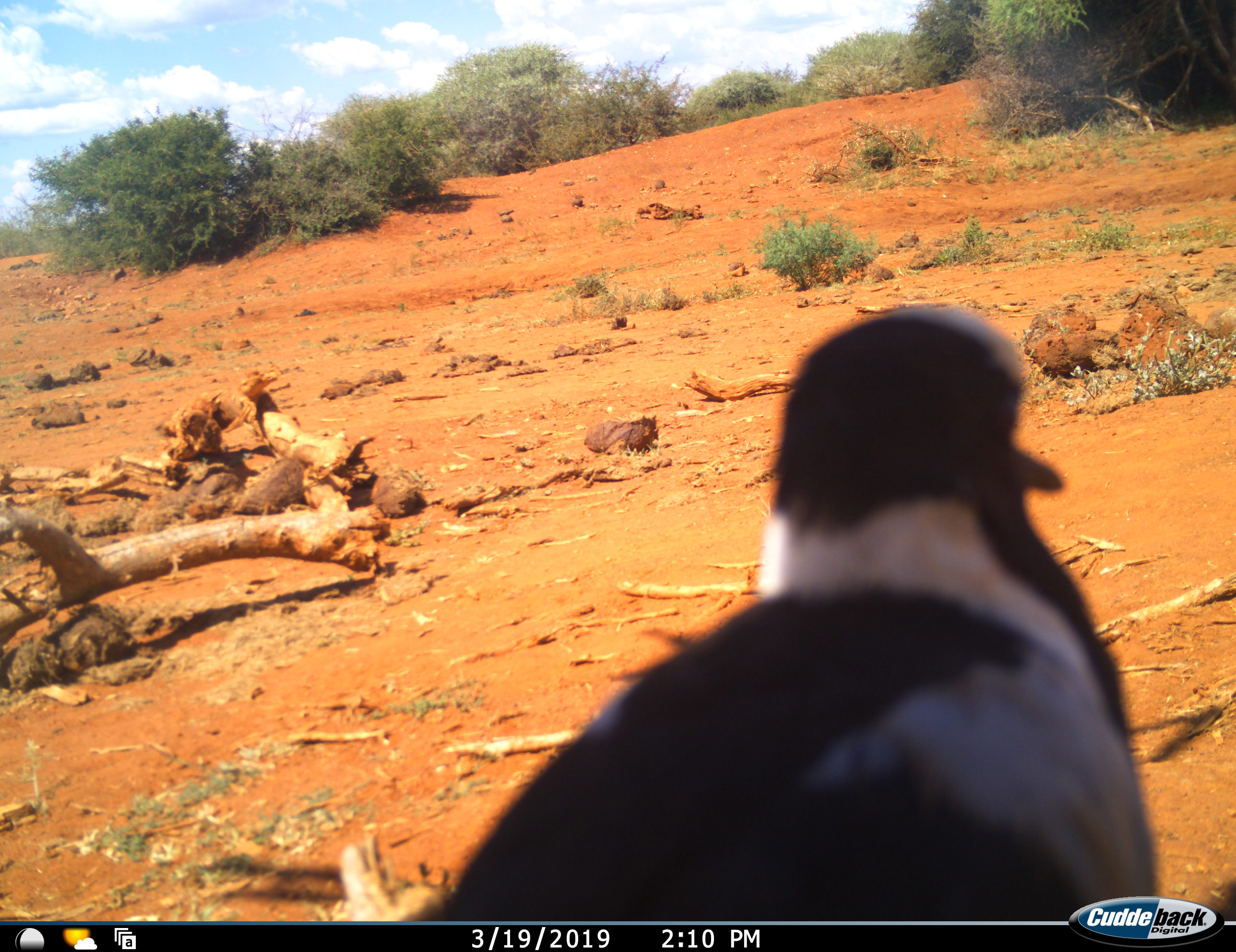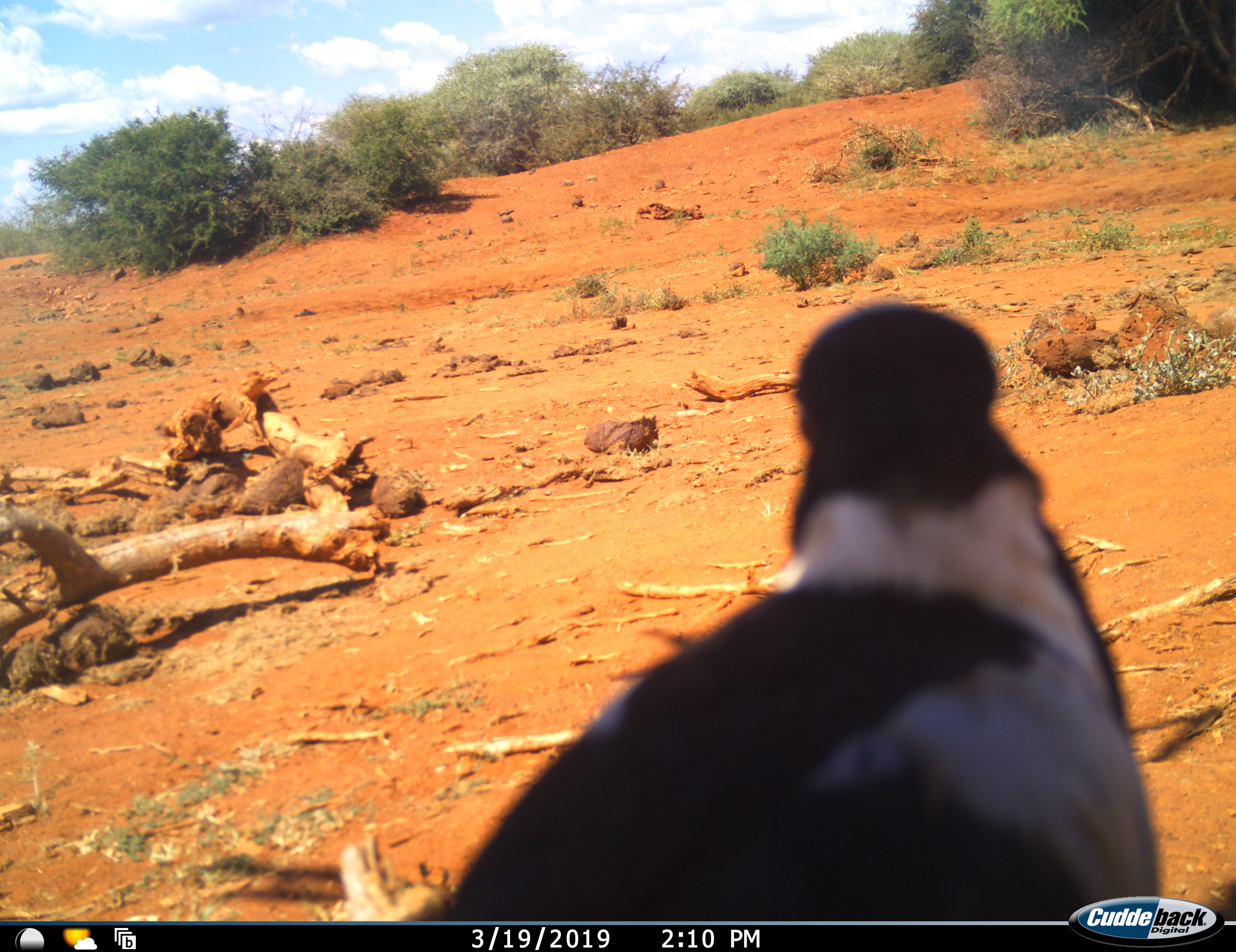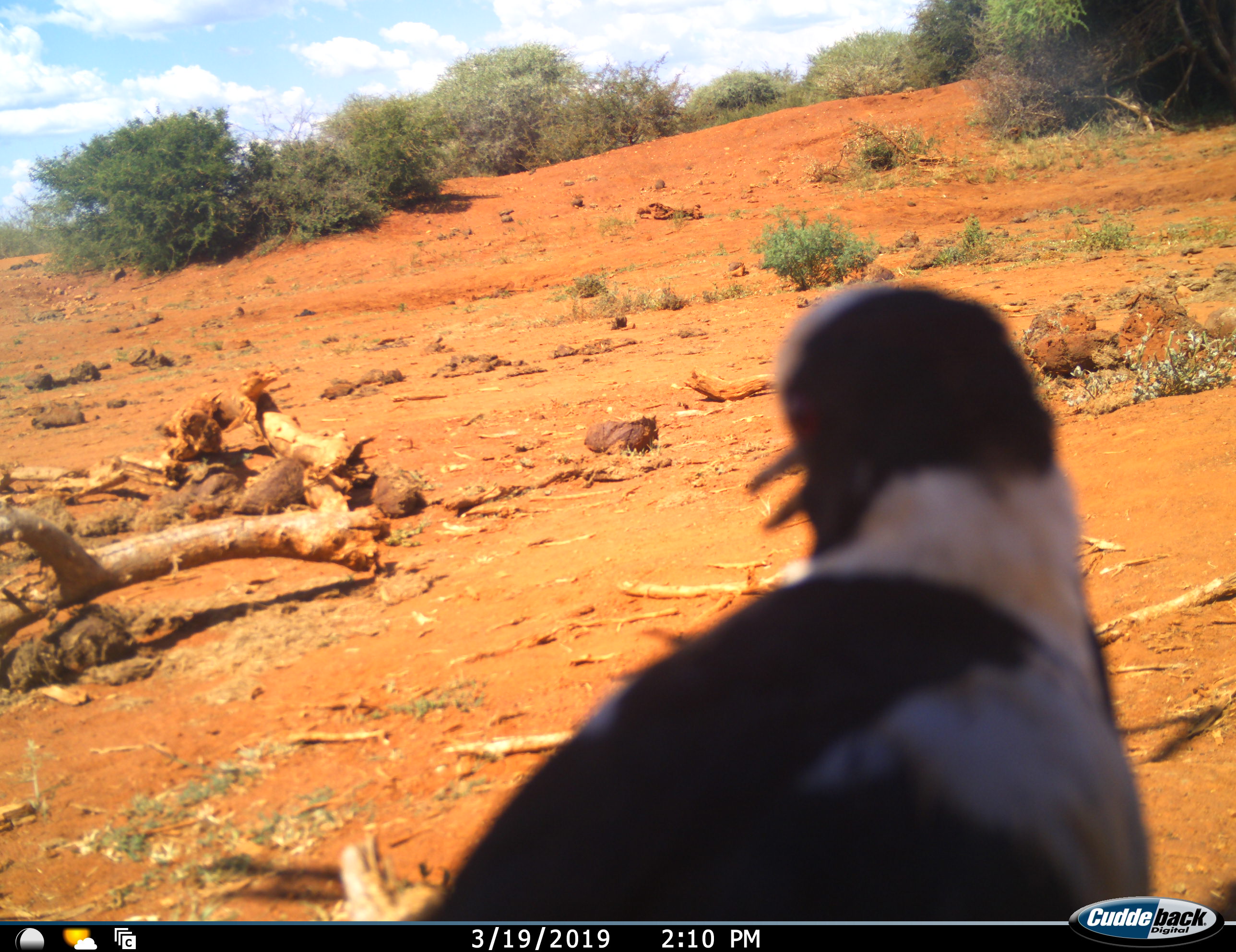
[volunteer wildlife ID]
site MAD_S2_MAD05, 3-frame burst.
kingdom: Animalia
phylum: Chordata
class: Aves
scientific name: Aves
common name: bird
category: birdother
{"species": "birdother (bird) (Aves)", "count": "1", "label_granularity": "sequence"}